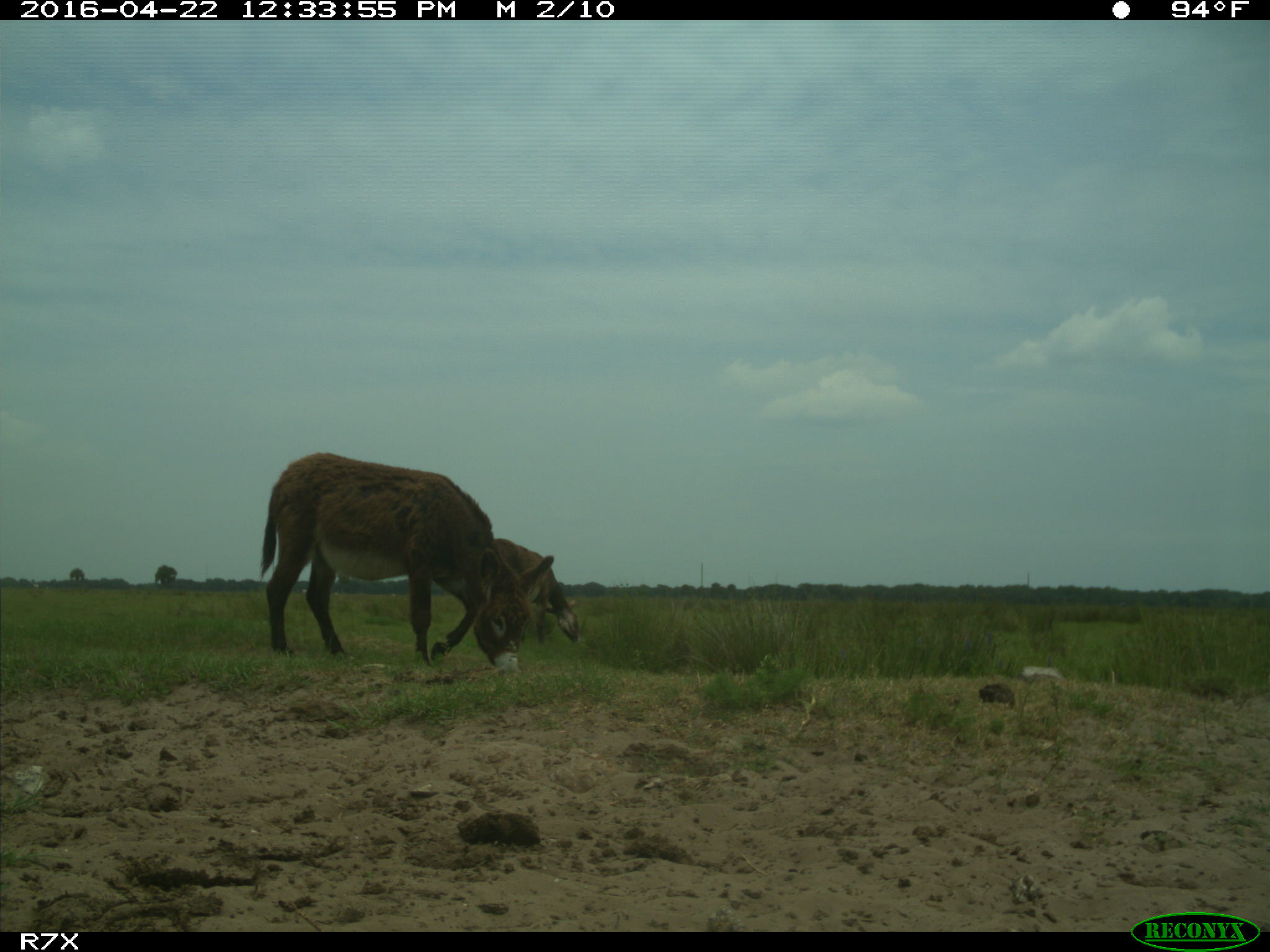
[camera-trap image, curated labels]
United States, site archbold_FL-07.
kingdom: Animalia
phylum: Chordata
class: Mammalia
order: Artiodactyla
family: Bovidae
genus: Bos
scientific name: Bos taurus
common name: domestic cow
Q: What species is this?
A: Bos taurus (domestic cow).